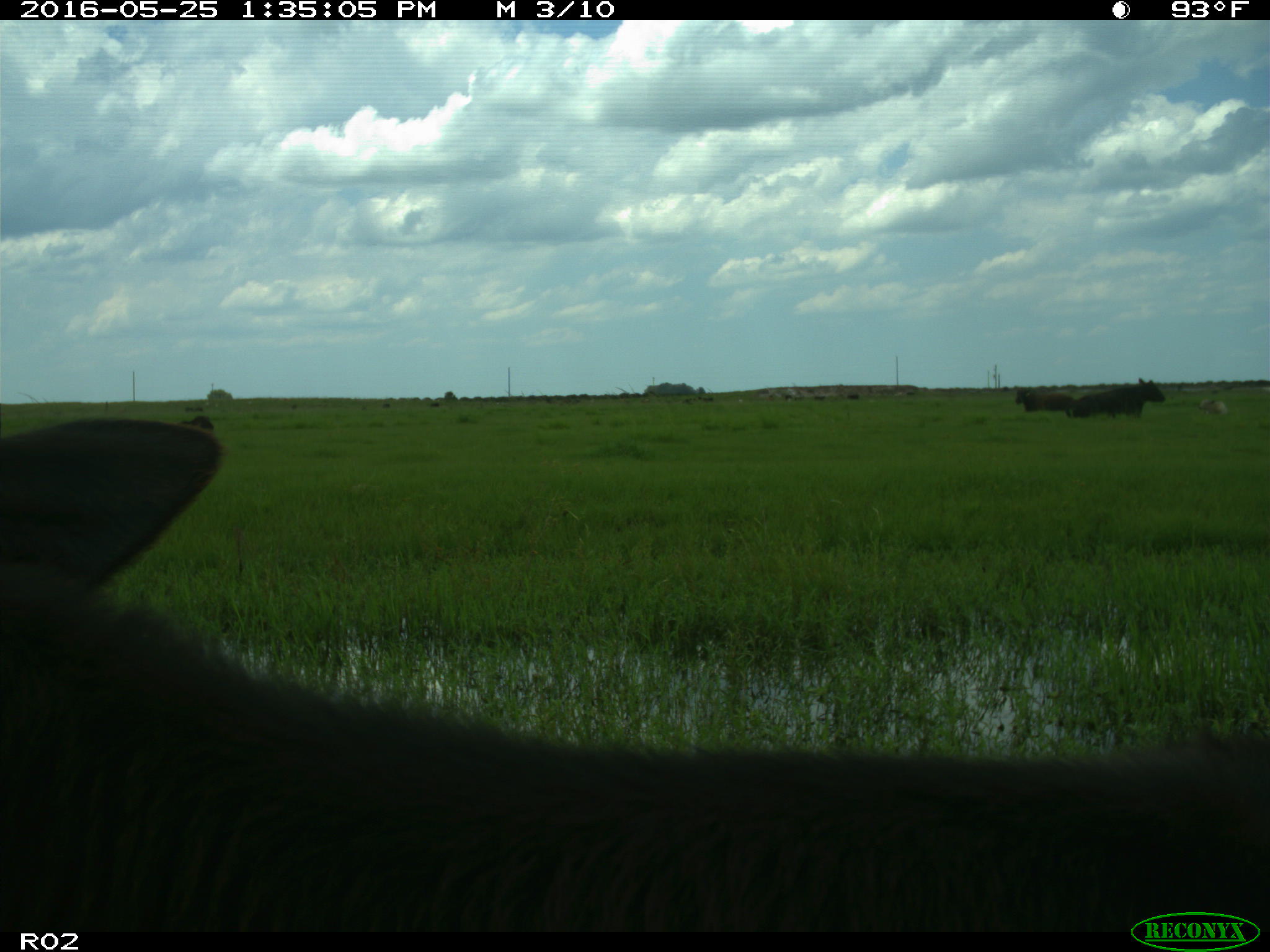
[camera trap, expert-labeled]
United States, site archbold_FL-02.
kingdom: Animalia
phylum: Chordata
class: Mammalia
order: Artiodactyla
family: Bovidae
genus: Bos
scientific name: Bos taurus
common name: domestic cow